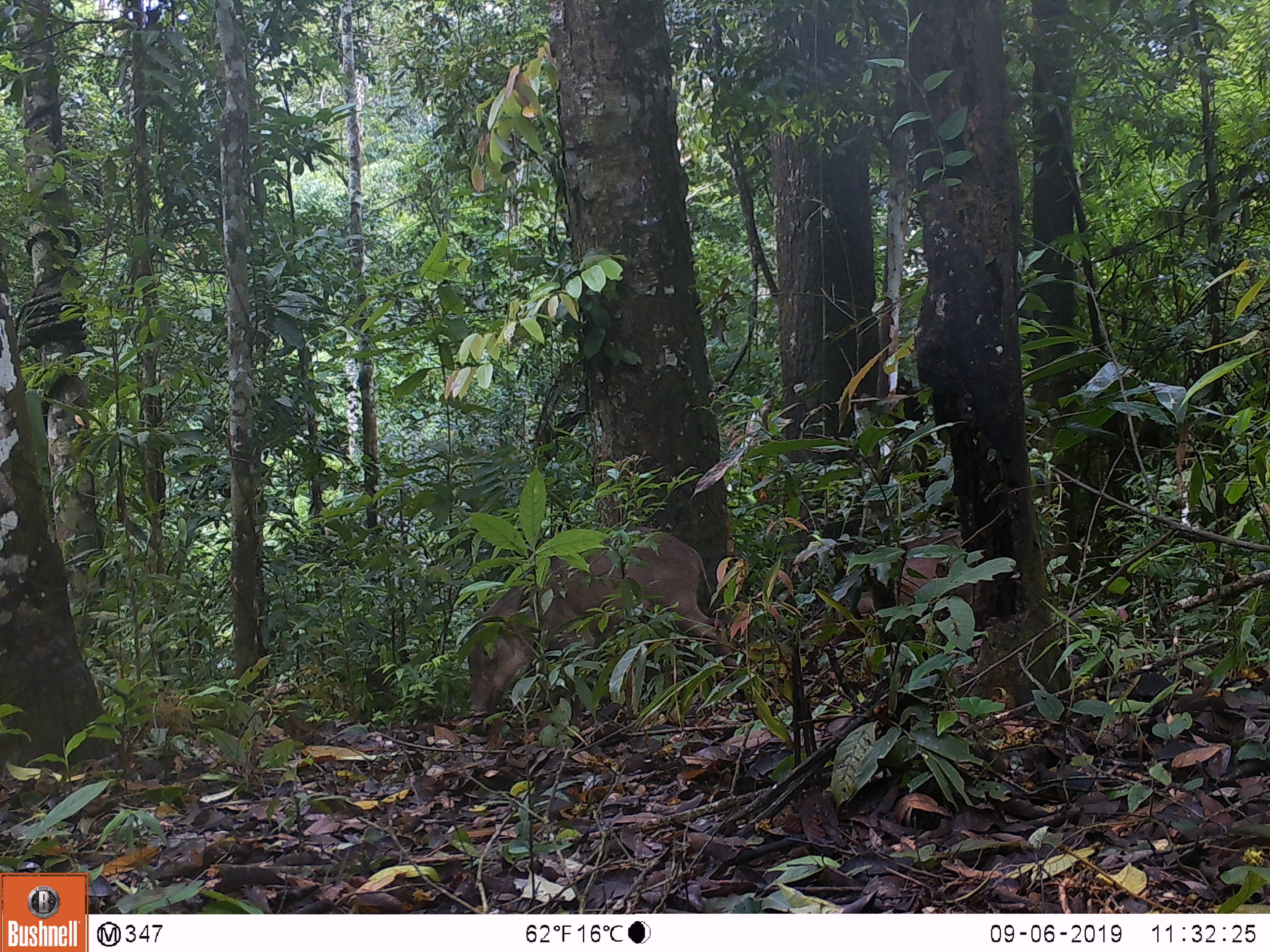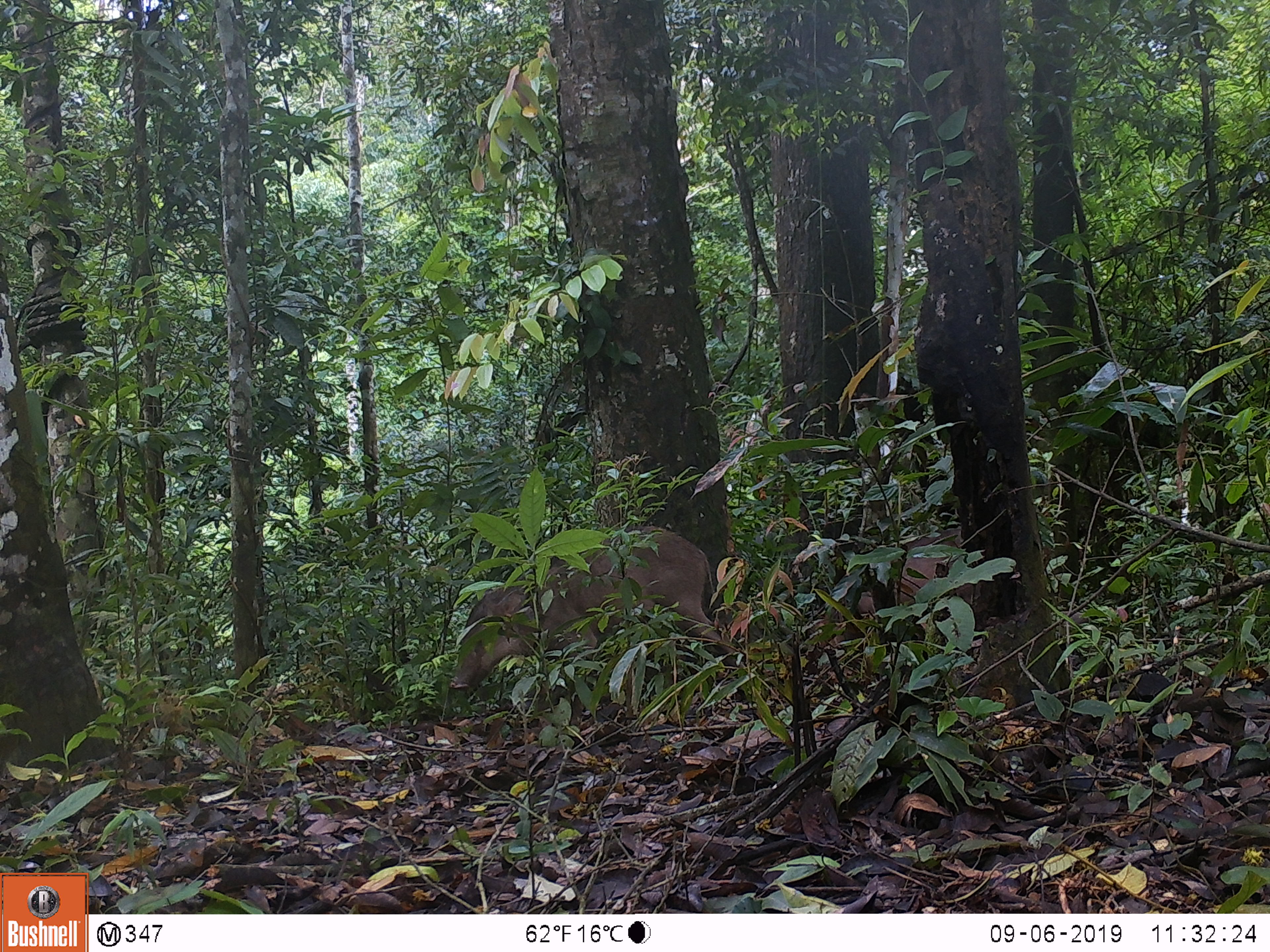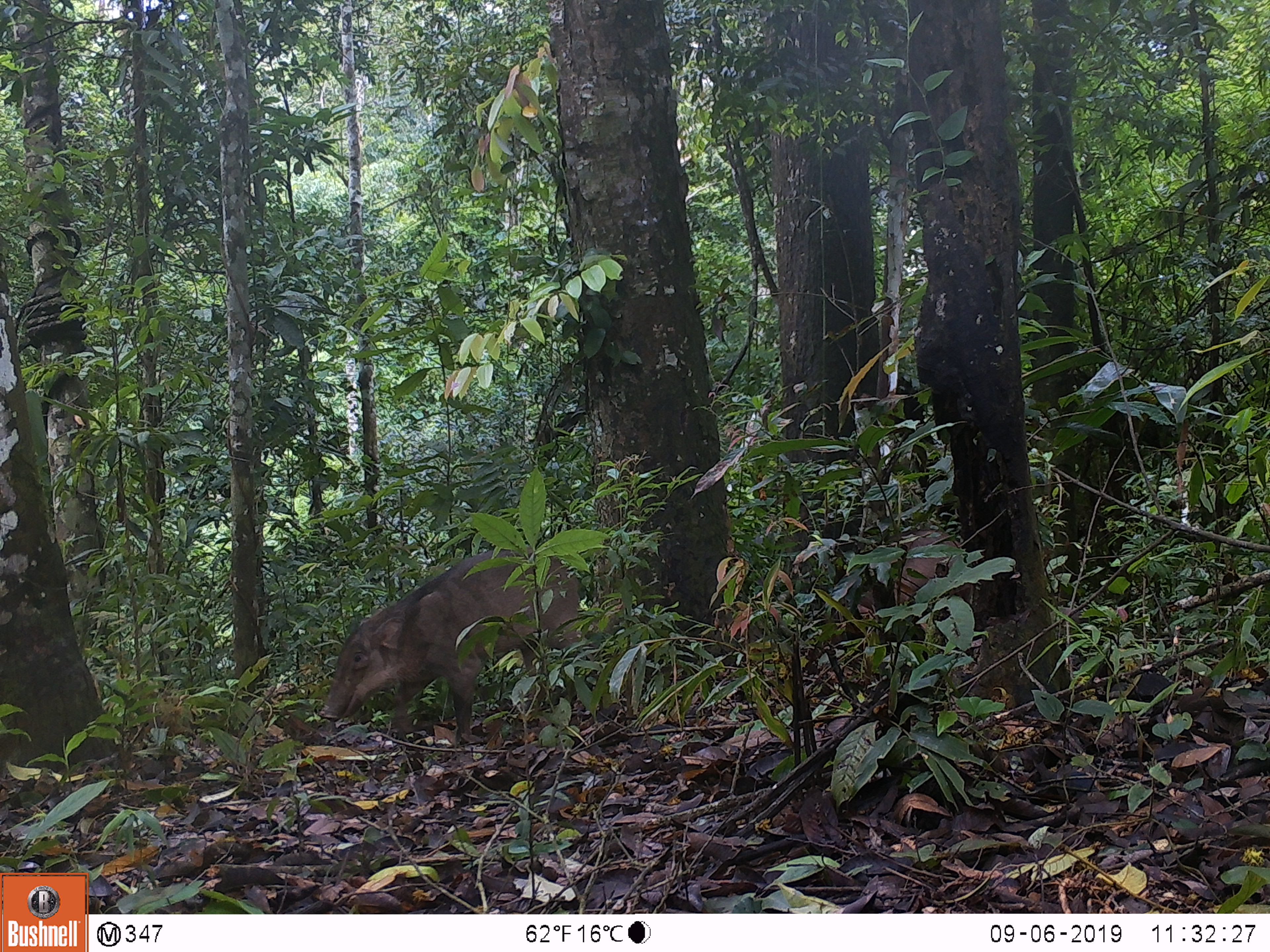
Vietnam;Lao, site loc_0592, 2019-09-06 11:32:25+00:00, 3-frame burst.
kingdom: Animalia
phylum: Chordata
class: Mammalia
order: Artiodactyla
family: Suidae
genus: Sus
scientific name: Sus scrofa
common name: eurasian wild pig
Eurasian wild pig (Sus scrofa). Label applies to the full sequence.